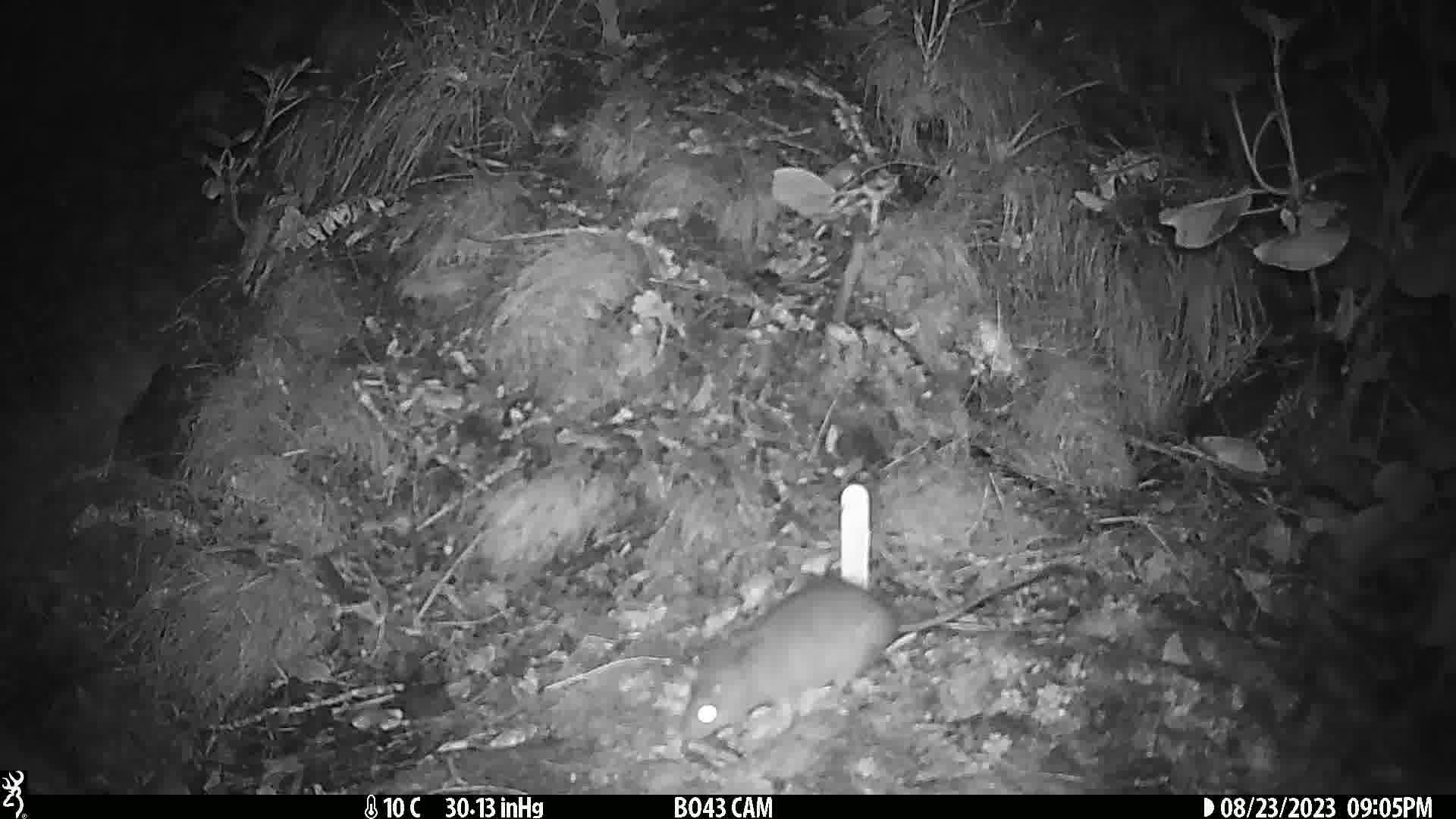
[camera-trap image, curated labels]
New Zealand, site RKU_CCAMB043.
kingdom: Animalia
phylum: Chordata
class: Mammalia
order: Rodentia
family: Muridae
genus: Rattus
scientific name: Rattus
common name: rat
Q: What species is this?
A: Rat (Rattus).